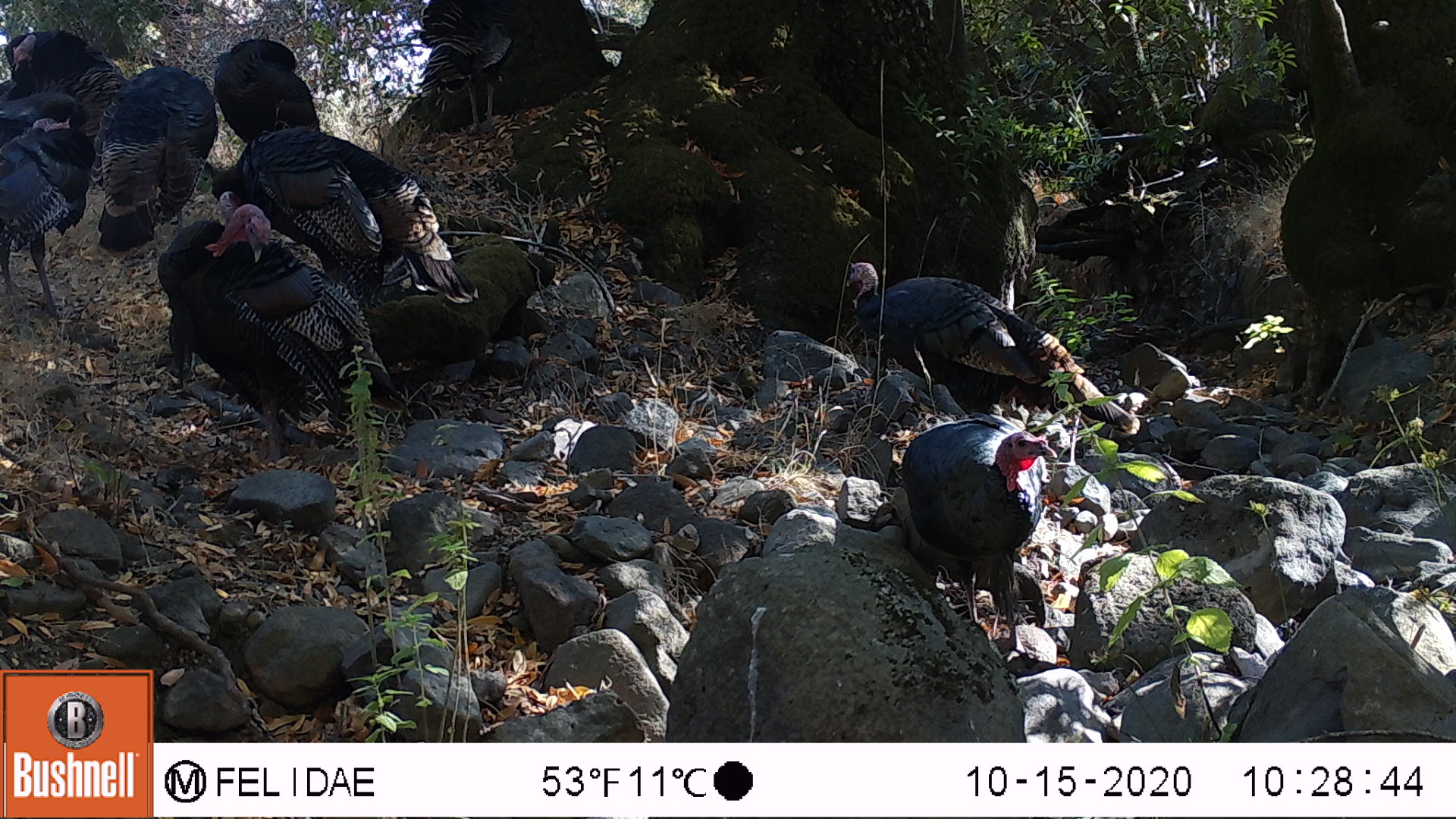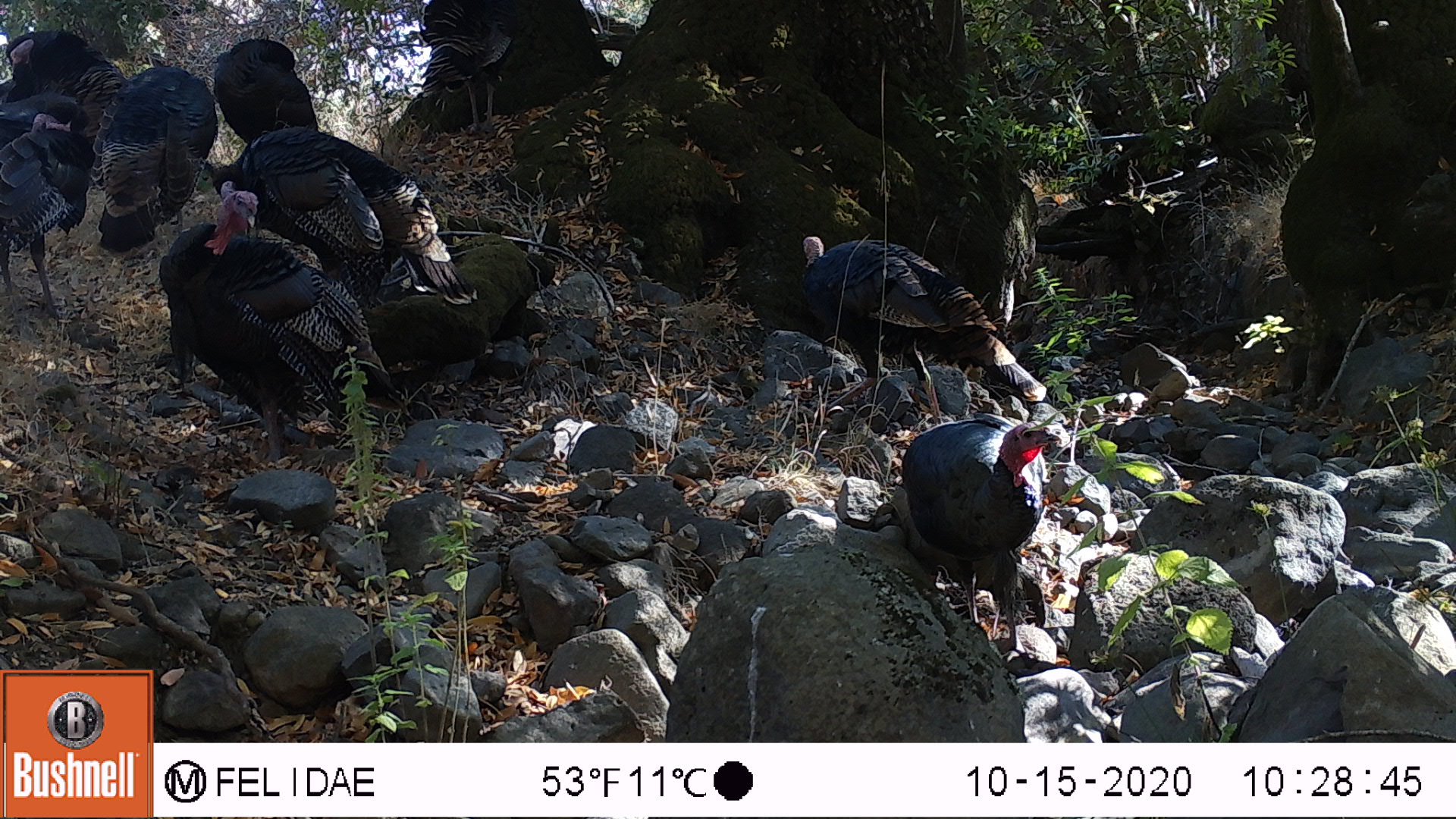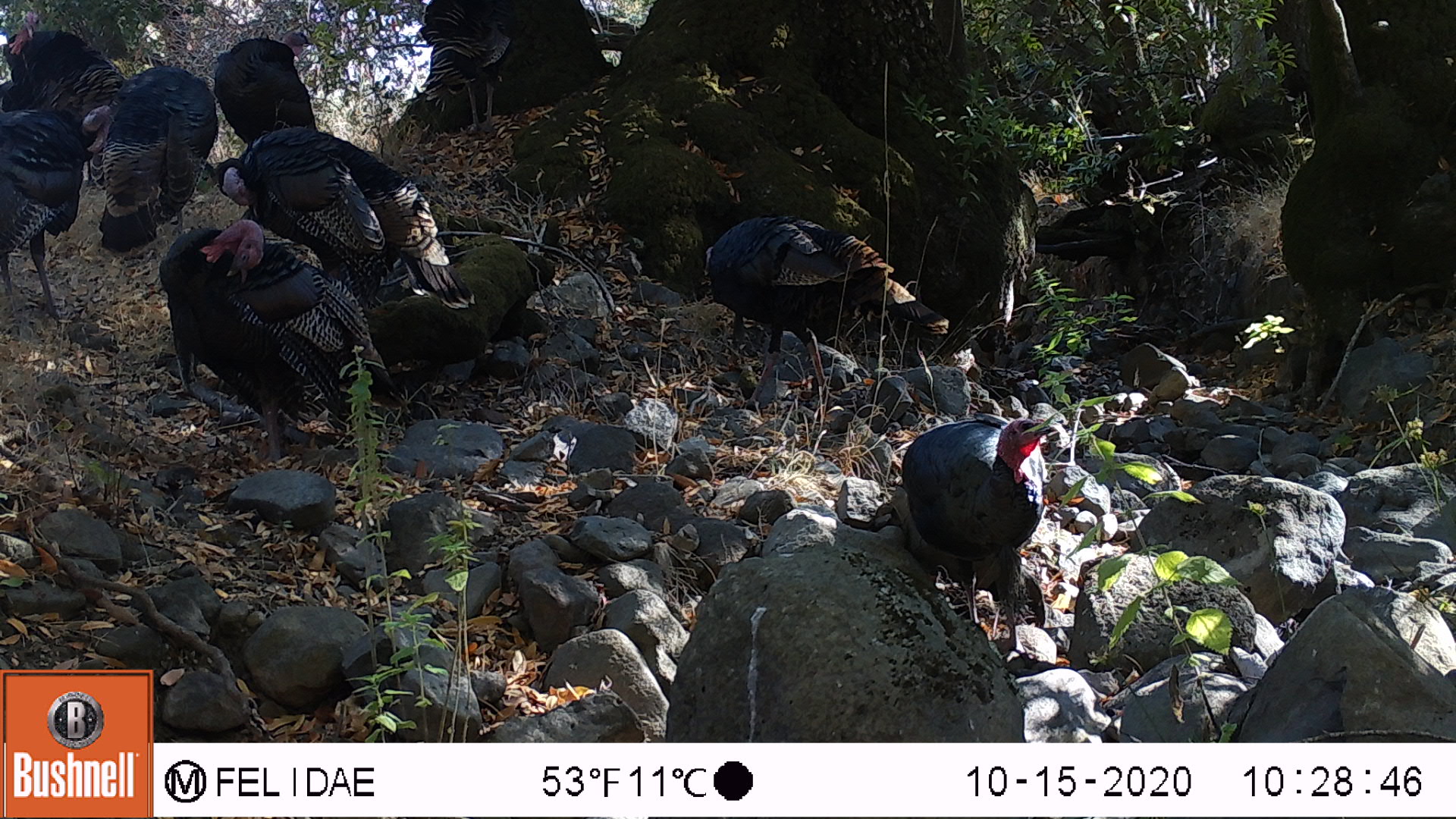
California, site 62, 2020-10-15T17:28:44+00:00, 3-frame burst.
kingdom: Animalia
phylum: Chordata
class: Aves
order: Cathartiformes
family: Cathartidae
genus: Cathartes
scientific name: Cathartes aura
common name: turkey vulture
Turkey vulture (Cathartes aura).